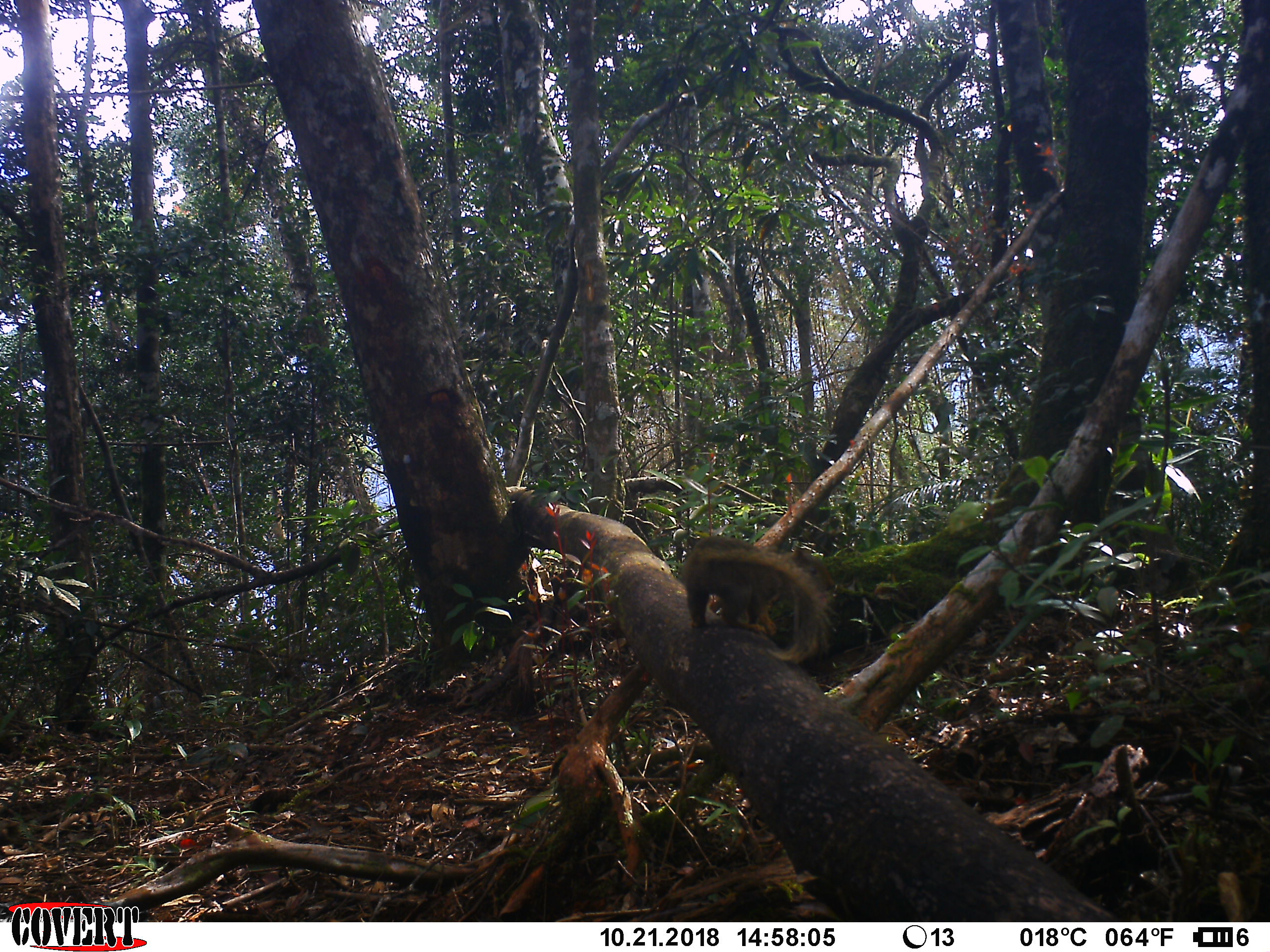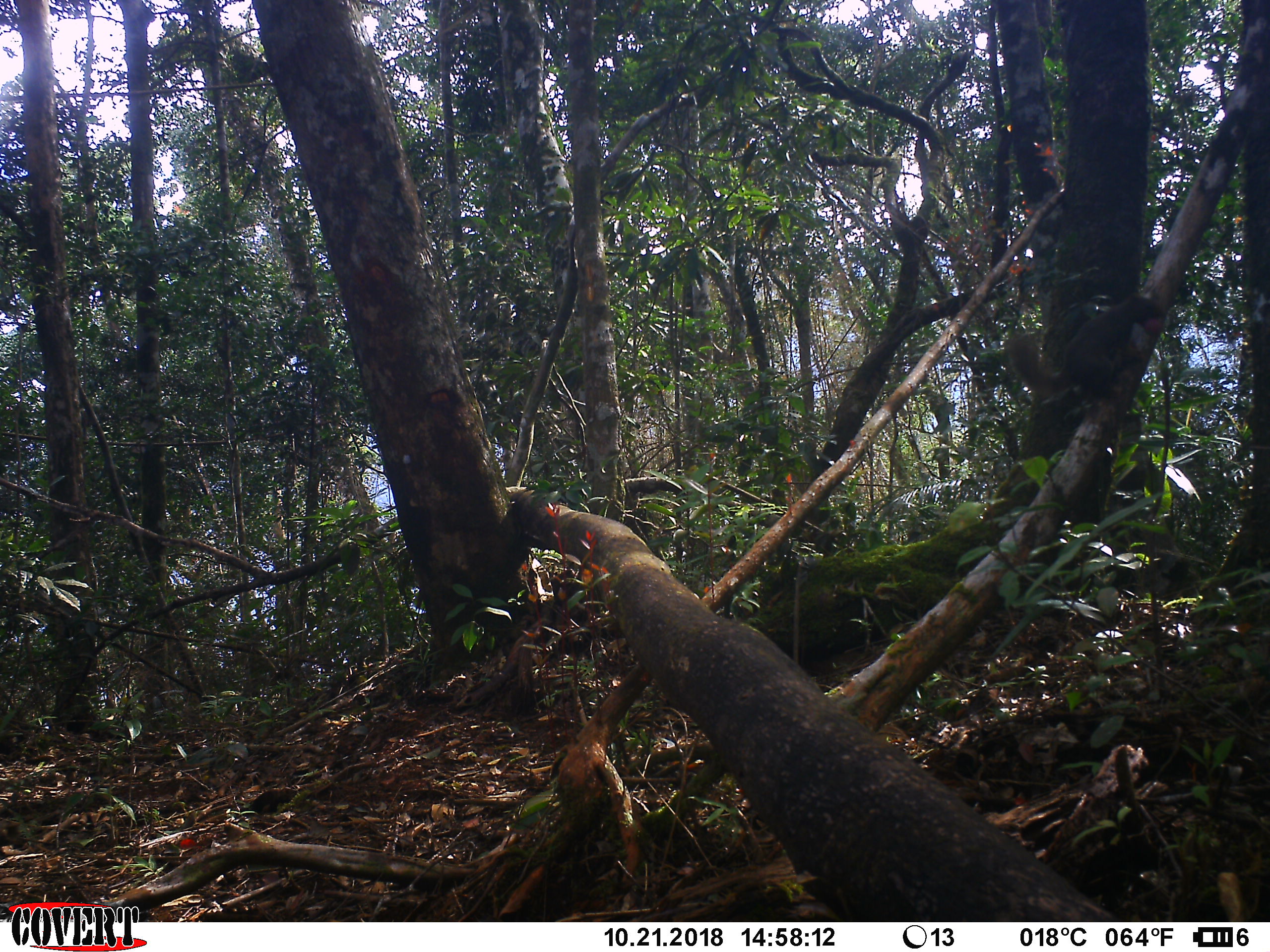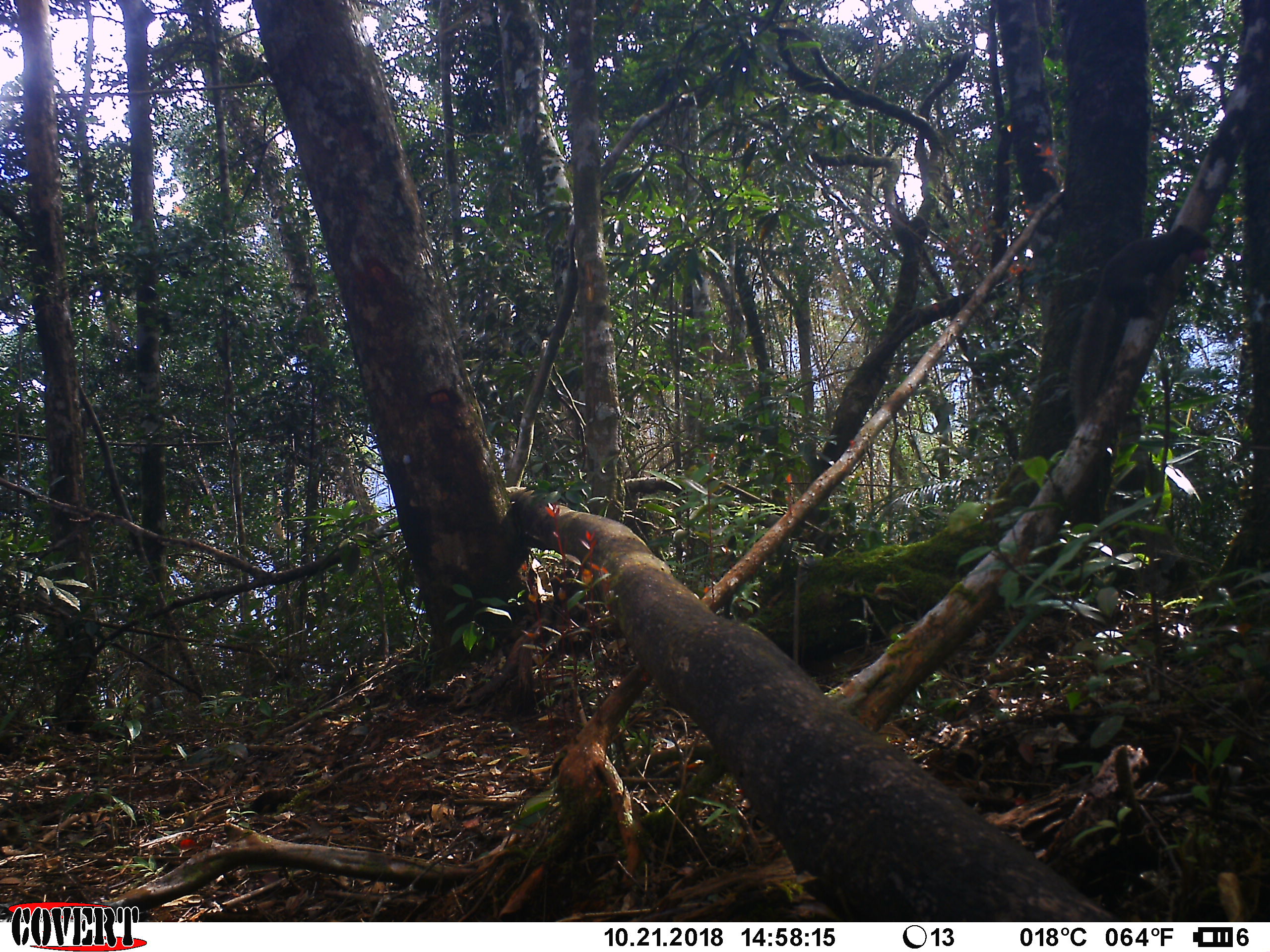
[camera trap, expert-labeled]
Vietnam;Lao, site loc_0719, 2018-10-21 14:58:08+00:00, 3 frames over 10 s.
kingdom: Animalia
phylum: Chordata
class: Mammalia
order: Rodentia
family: Sciuridae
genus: Callosciurus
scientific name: Callosciurus erythraeus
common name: pallas's squirrel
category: pallass squirrel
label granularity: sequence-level